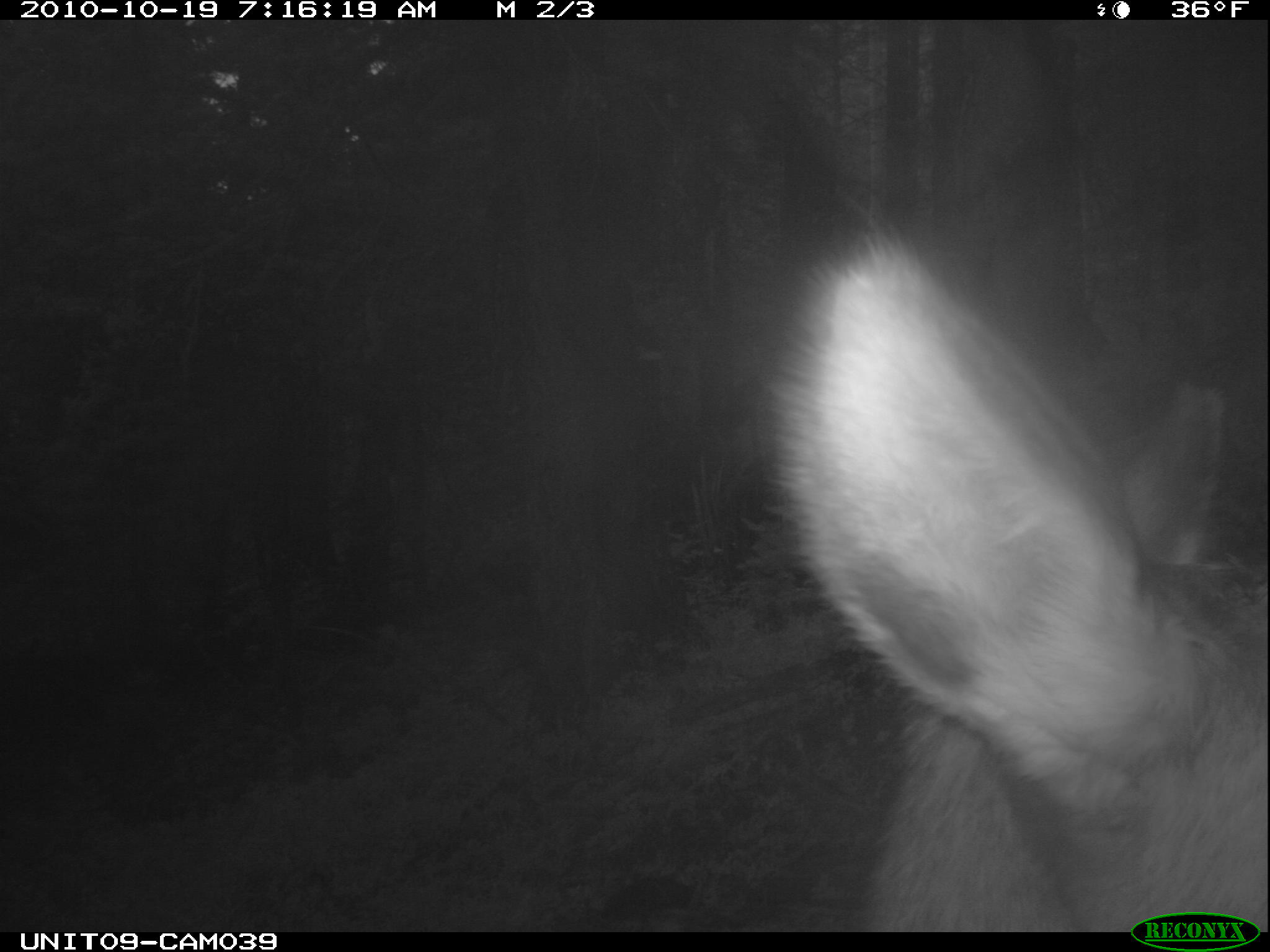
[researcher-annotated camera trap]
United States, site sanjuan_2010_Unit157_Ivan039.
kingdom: Animalia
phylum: Chordata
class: Mammalia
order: Artiodactyla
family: Cervidae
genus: Cervus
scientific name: Cervus elaphus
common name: red deer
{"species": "Cervus elaphus (red deer)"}